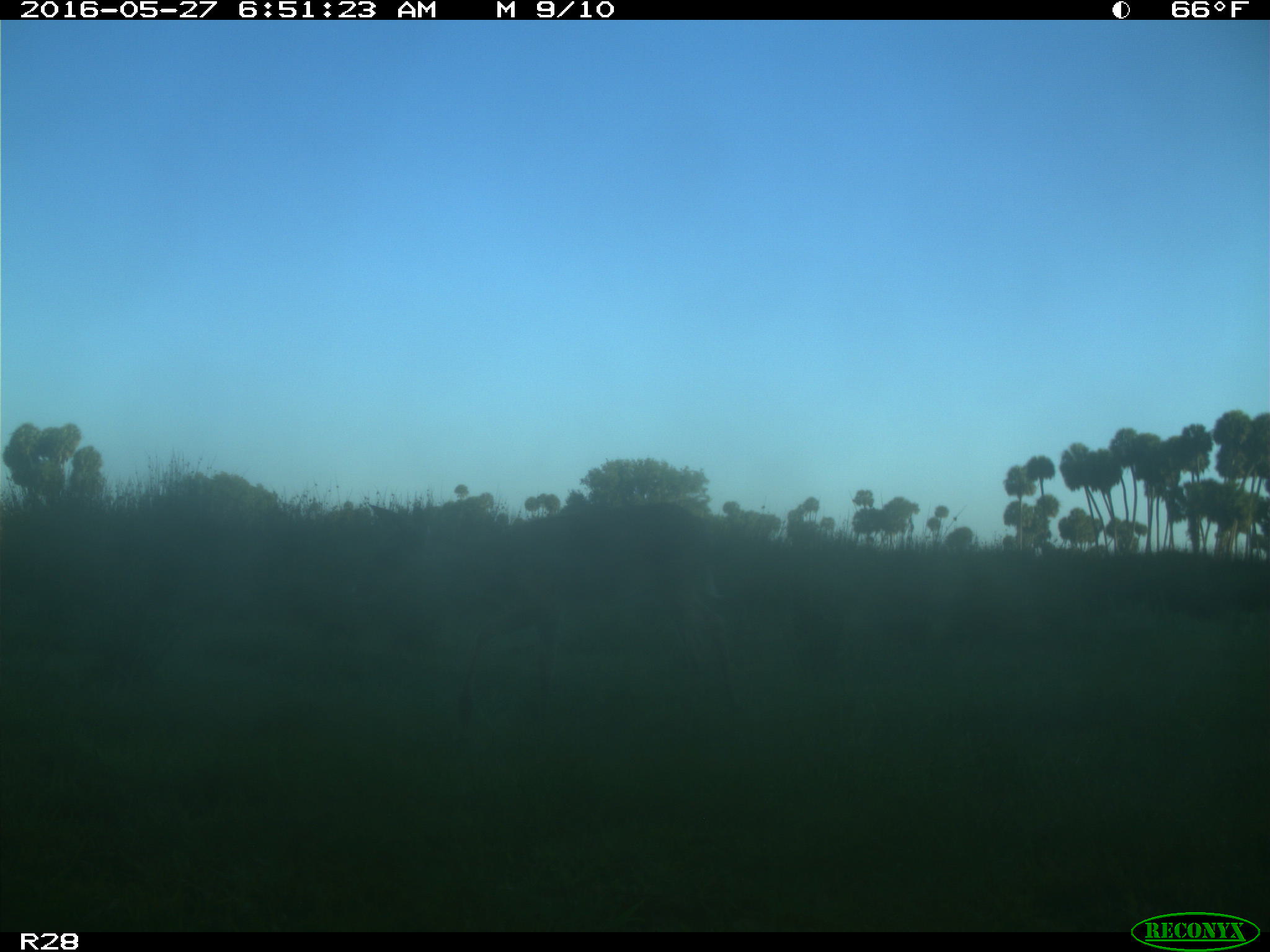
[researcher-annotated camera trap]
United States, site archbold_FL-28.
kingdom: Animalia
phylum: Chordata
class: Mammalia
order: Artiodactyla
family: Cervidae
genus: Odocoileus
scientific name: Odocoileus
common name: deer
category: unidentified deer